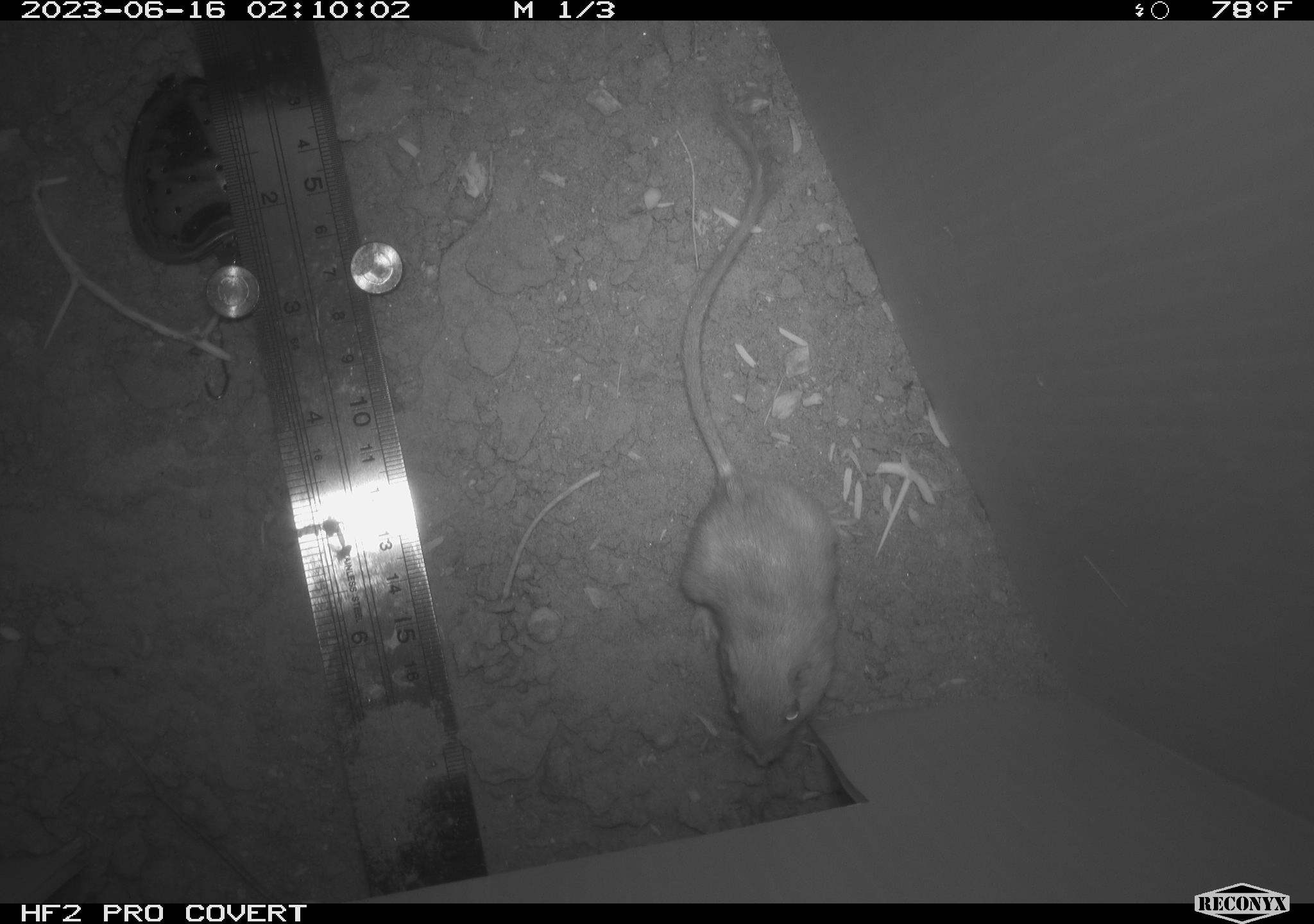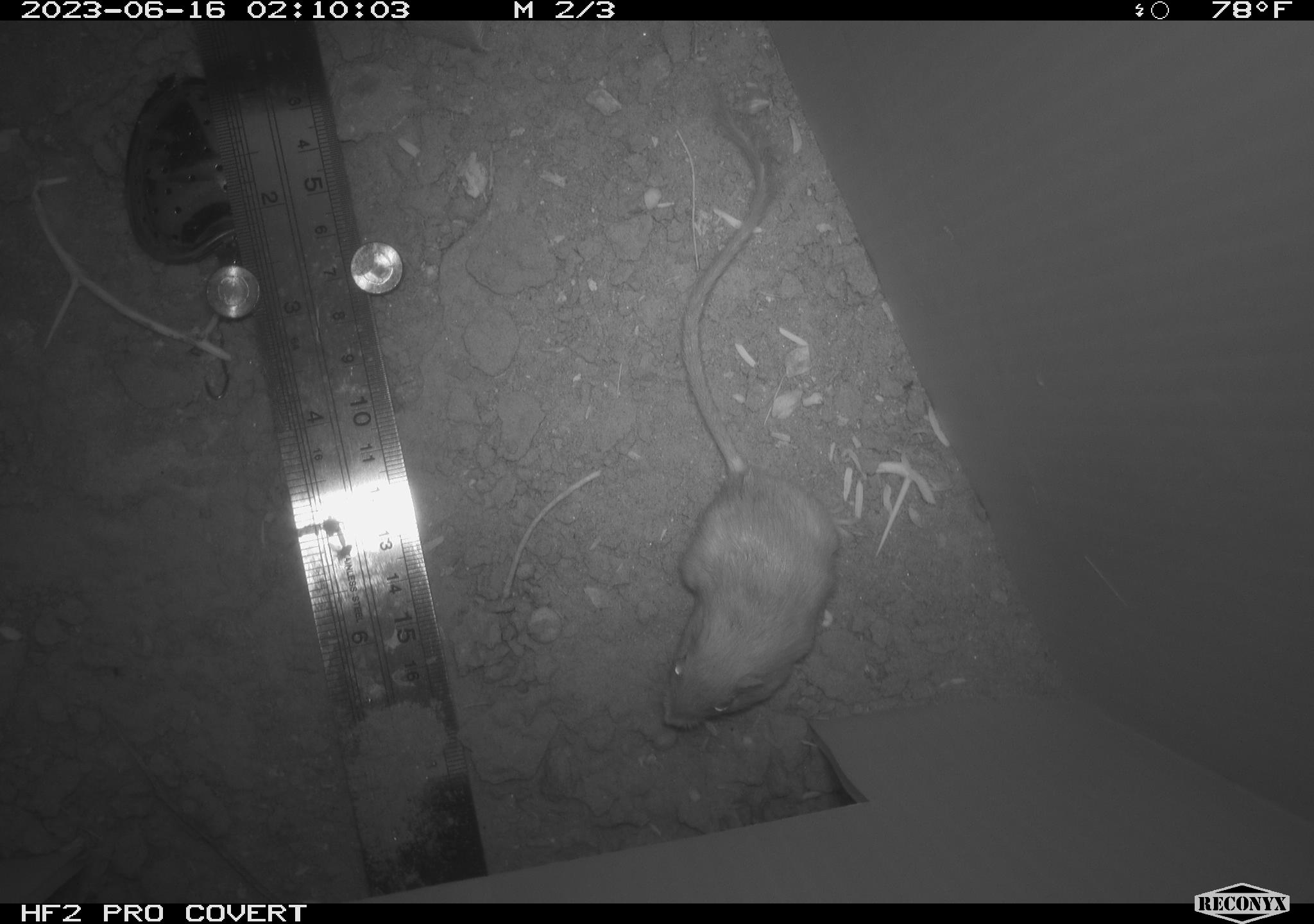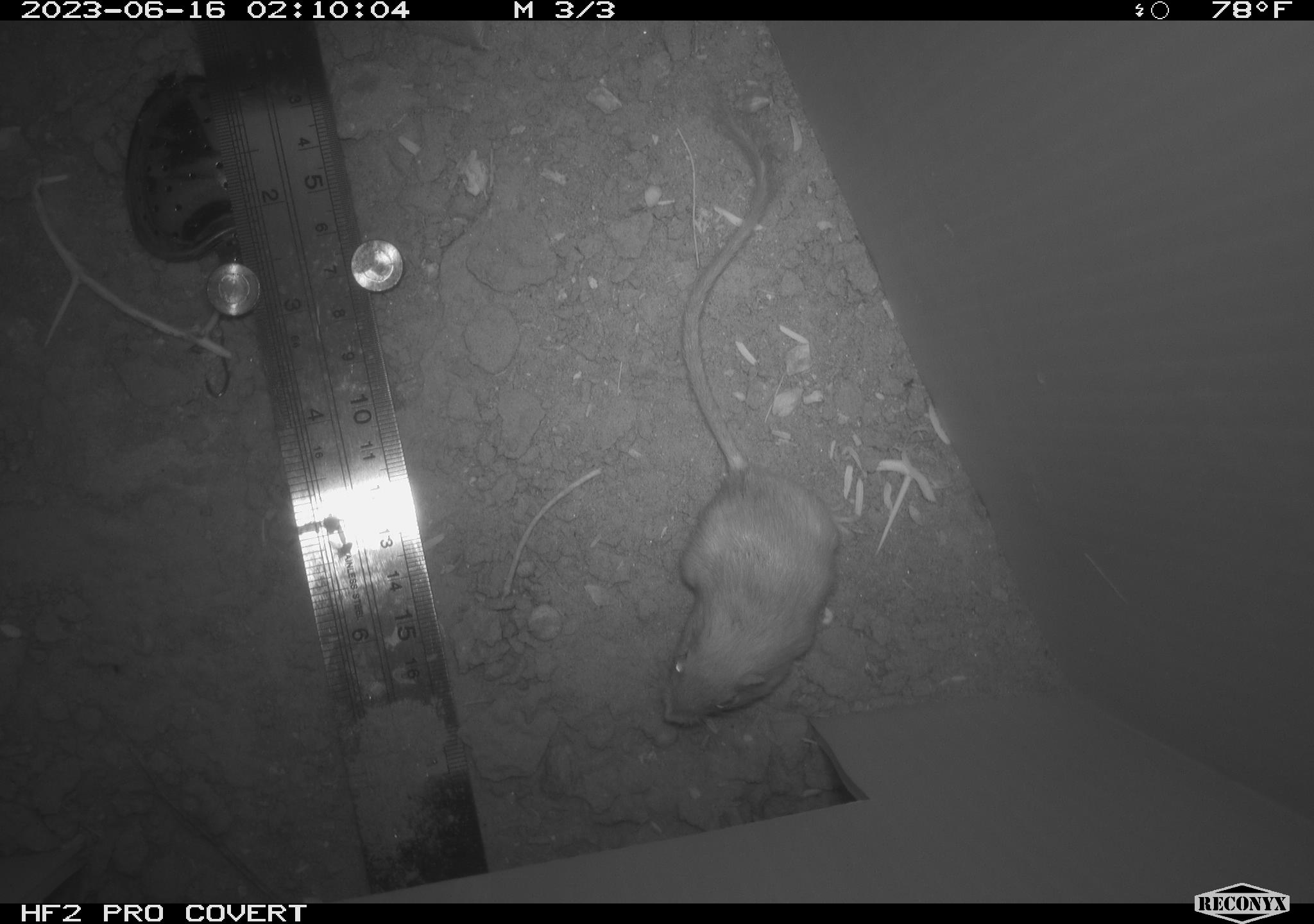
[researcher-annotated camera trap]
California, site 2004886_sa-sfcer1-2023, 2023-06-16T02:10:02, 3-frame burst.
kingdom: Animalia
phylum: Chordata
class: Mammalia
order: Rodentia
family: Heteromyidae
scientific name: Heteromyidae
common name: kangaroo rats and pocket mice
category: heteromyidae family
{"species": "heteromyidae family (kangaroo rats and pocket mice) (Heteromyidae)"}